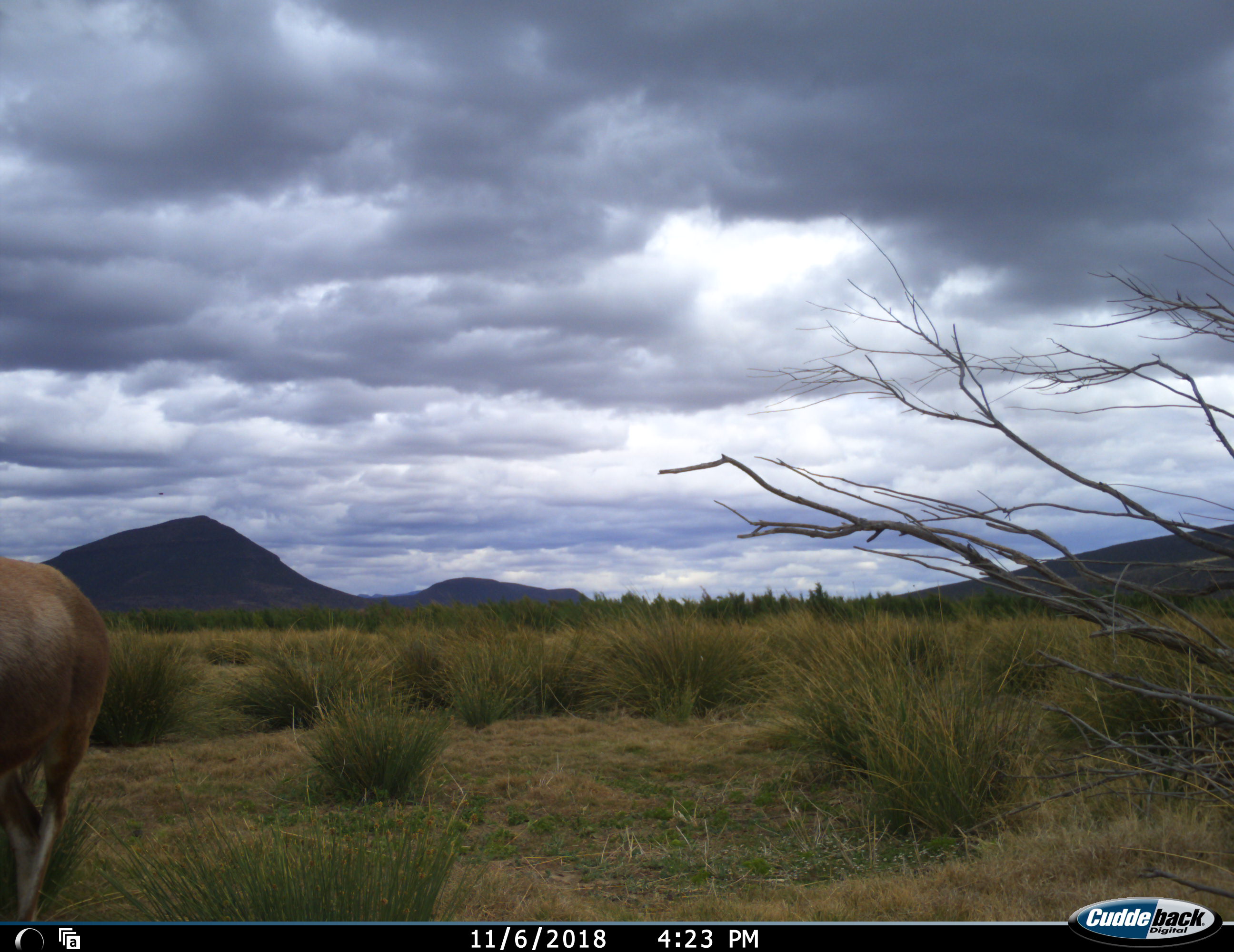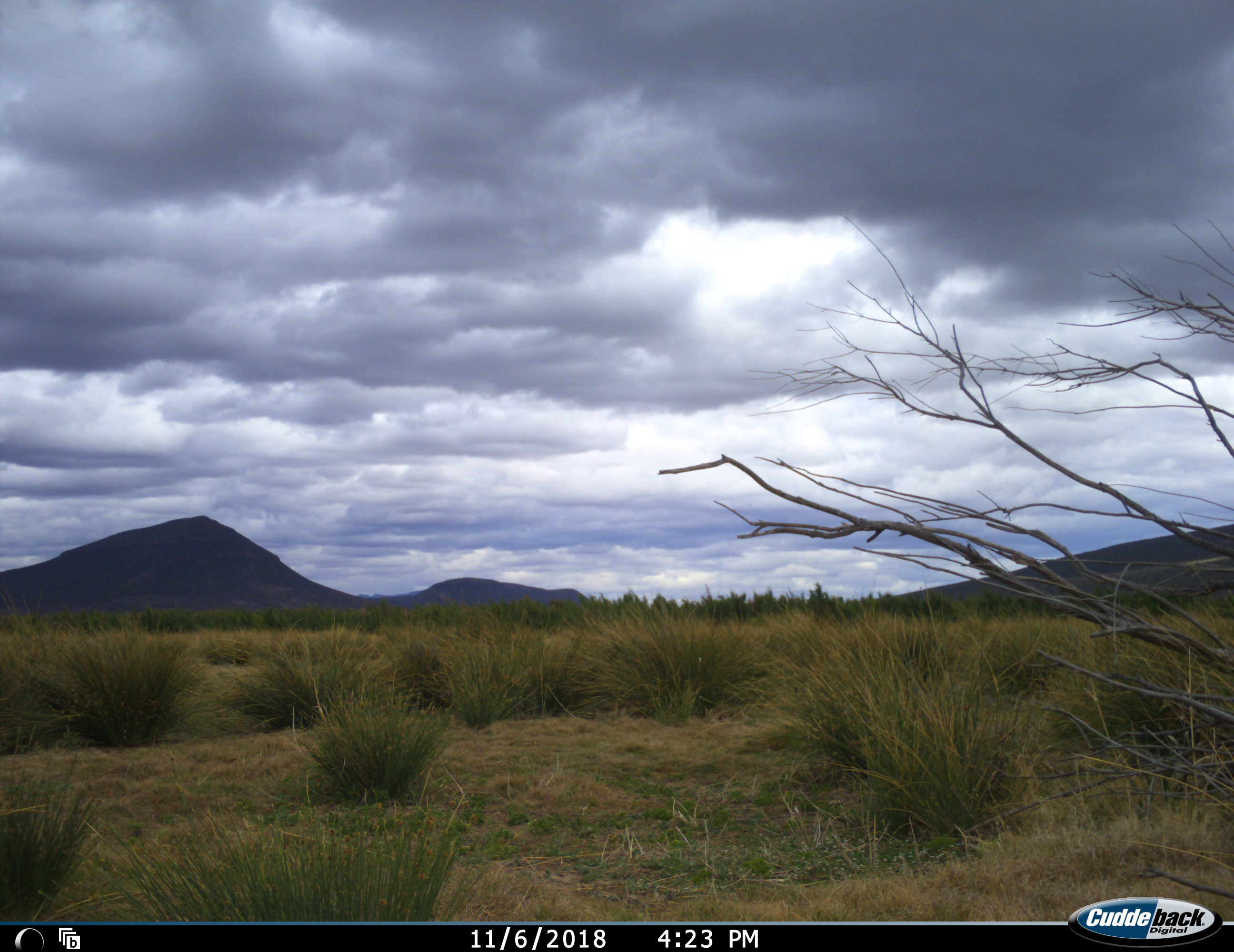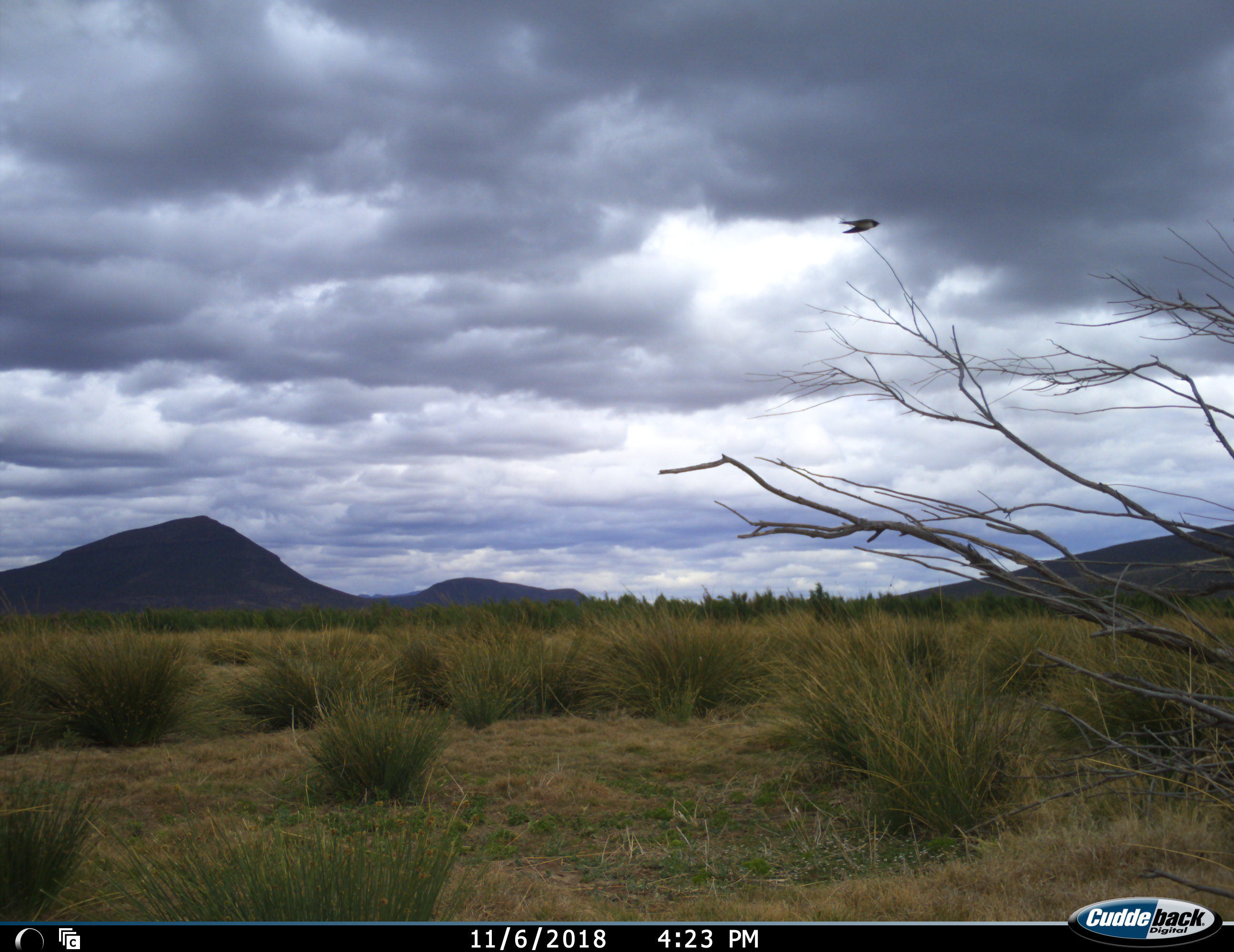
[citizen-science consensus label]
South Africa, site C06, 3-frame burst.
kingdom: Animalia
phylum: Chordata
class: Mammalia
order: Artiodactyla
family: Bovidae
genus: Damaliscus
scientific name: Damaliscus pygargus phillipsi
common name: blesbok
Blesbok (Damaliscus pygargus phillipsi), count 1. Behavior (volunteer vote fractions): standing 0%, resting 0%, moving 100%, interacting 0%. Young present (vote fraction): 0%. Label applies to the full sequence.